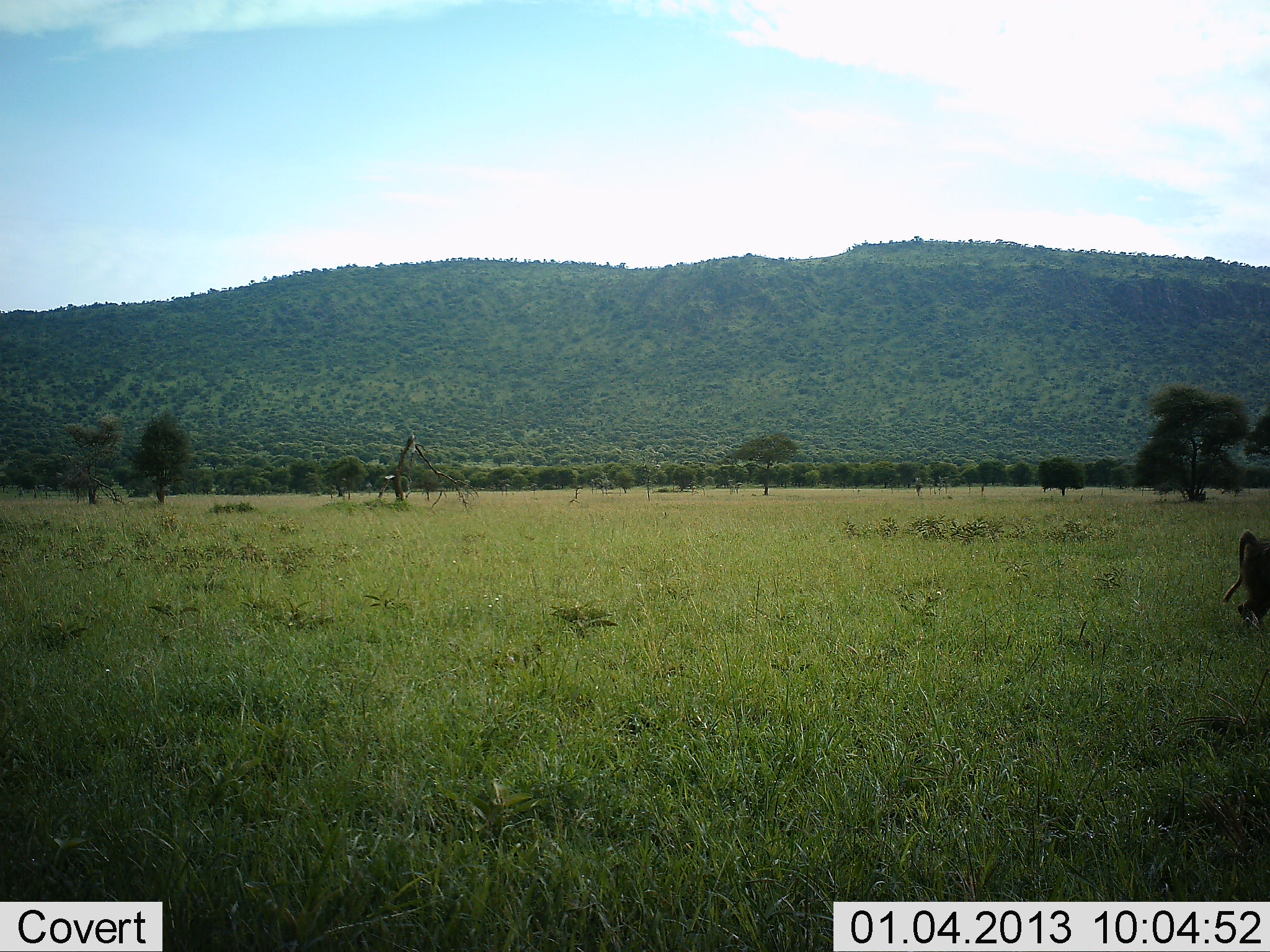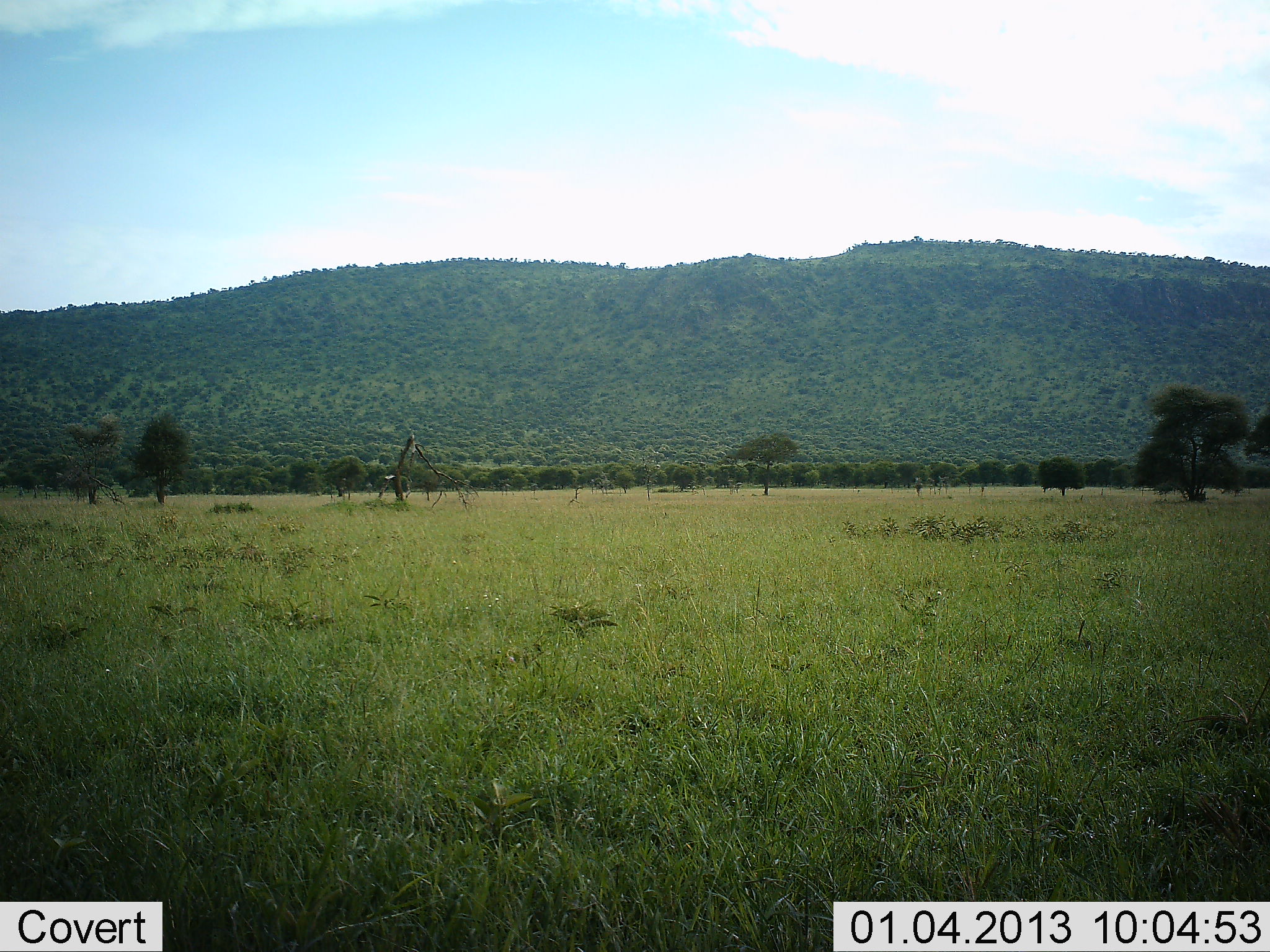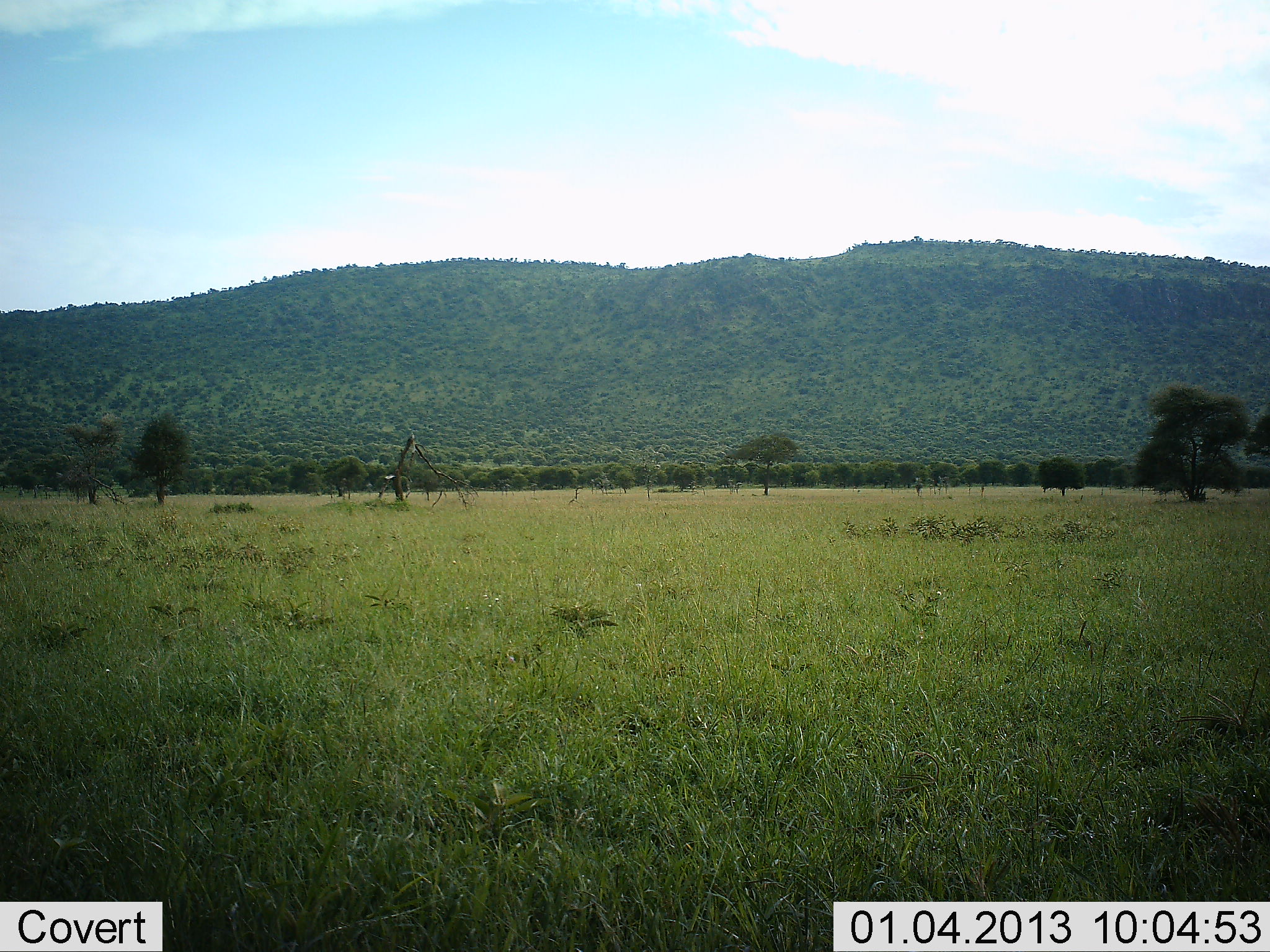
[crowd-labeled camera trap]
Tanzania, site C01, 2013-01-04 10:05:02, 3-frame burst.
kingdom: Animalia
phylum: Chordata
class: Mammalia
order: Primates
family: Cercopithecidae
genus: Papio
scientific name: Papio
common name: baboon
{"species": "baboon (Papio)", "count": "1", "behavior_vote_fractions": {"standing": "0%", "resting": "0%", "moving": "95%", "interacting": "0%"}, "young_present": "0%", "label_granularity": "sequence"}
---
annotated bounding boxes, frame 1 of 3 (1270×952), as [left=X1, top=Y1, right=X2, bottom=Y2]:
animal: [left=1223, top=529, right=1269, bottom=653]